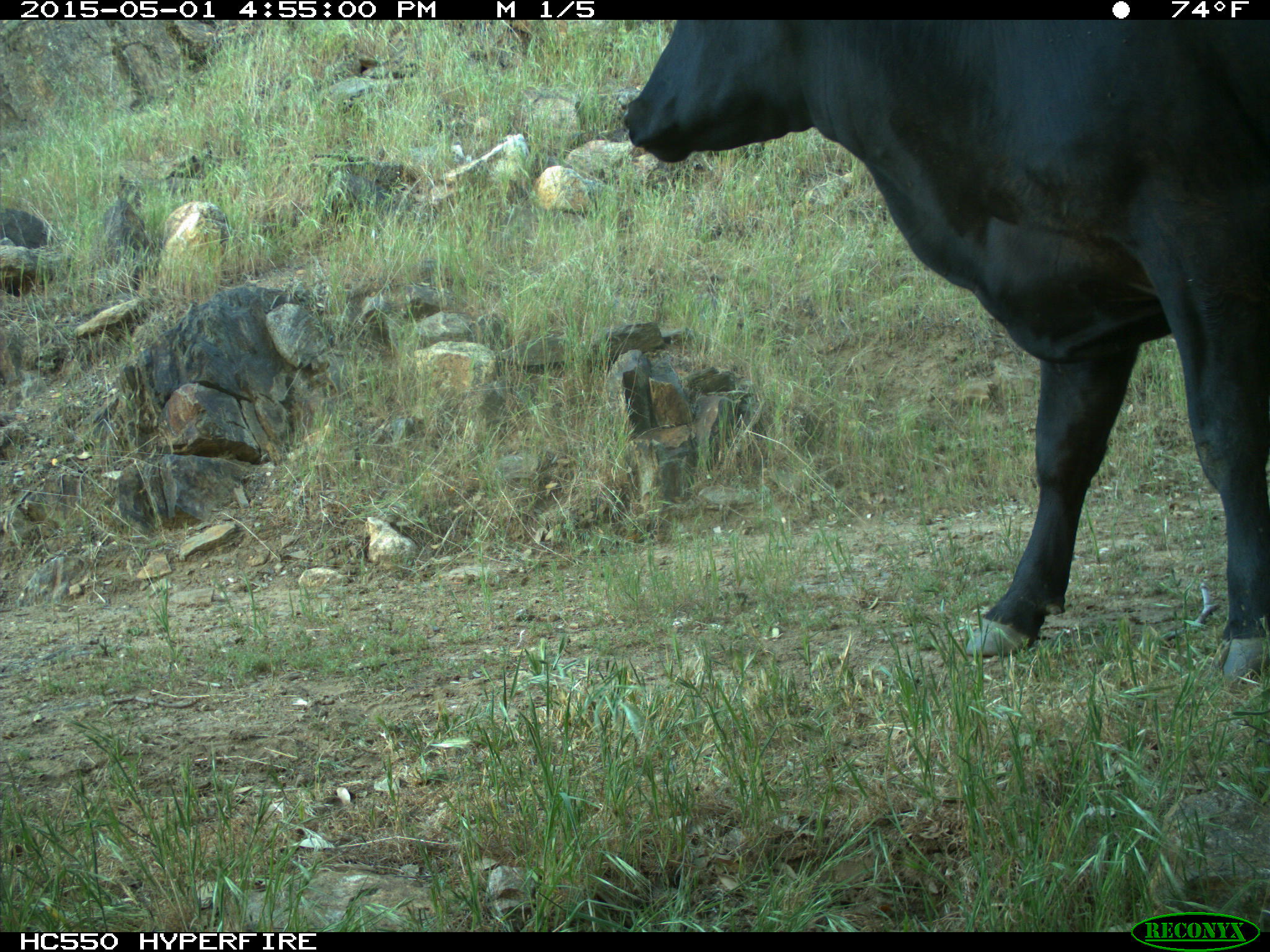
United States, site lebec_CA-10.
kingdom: Animalia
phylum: Chordata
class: Mammalia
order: Artiodactyla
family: Bovidae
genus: Bos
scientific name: Bos taurus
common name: domestic cow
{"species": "Bos taurus (domestic cow)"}